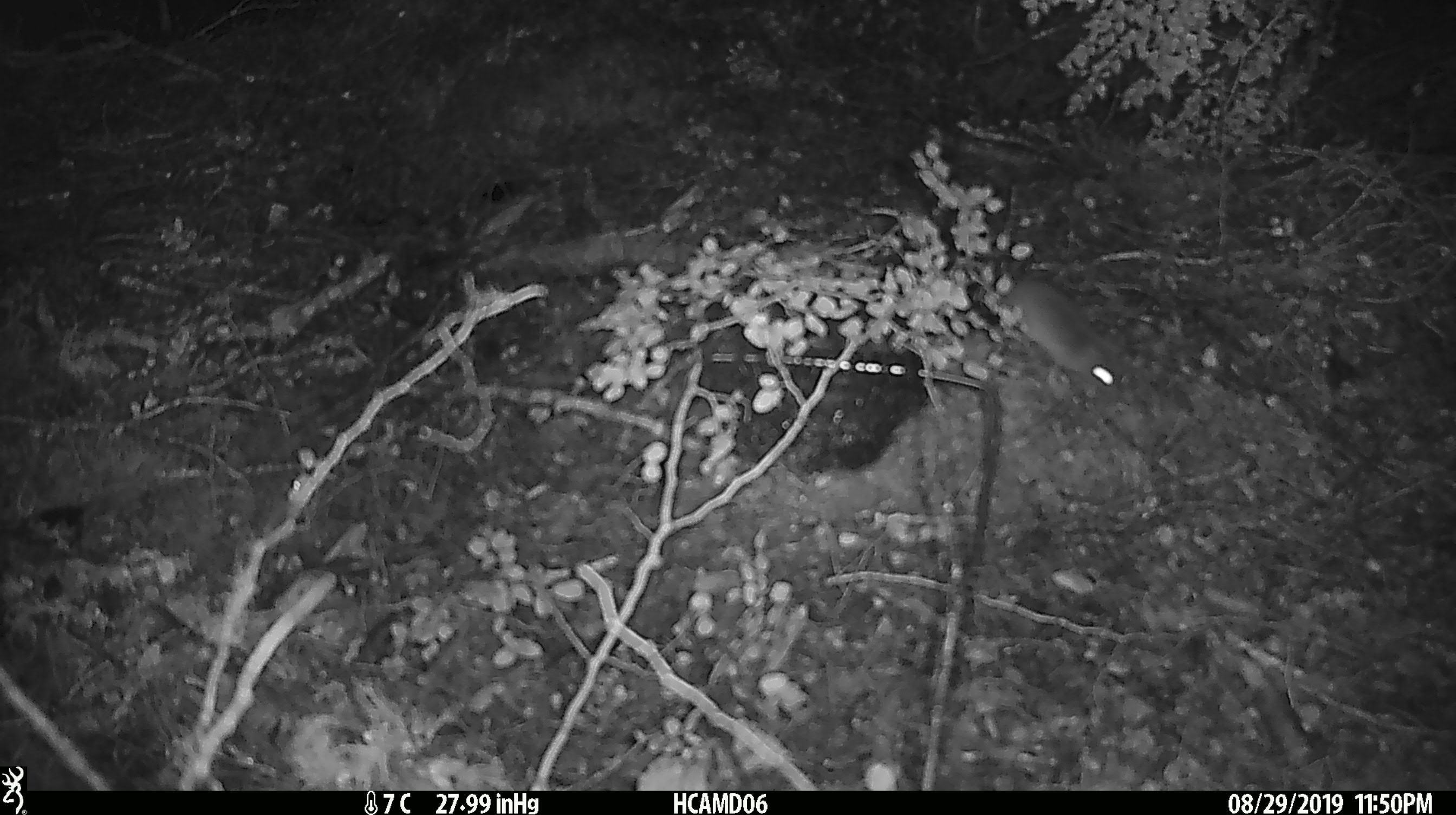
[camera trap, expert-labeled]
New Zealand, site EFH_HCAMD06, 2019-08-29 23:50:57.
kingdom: Animalia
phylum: Chordata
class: Mammalia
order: Rodentia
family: Muridae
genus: Mus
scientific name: Mus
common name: mouse